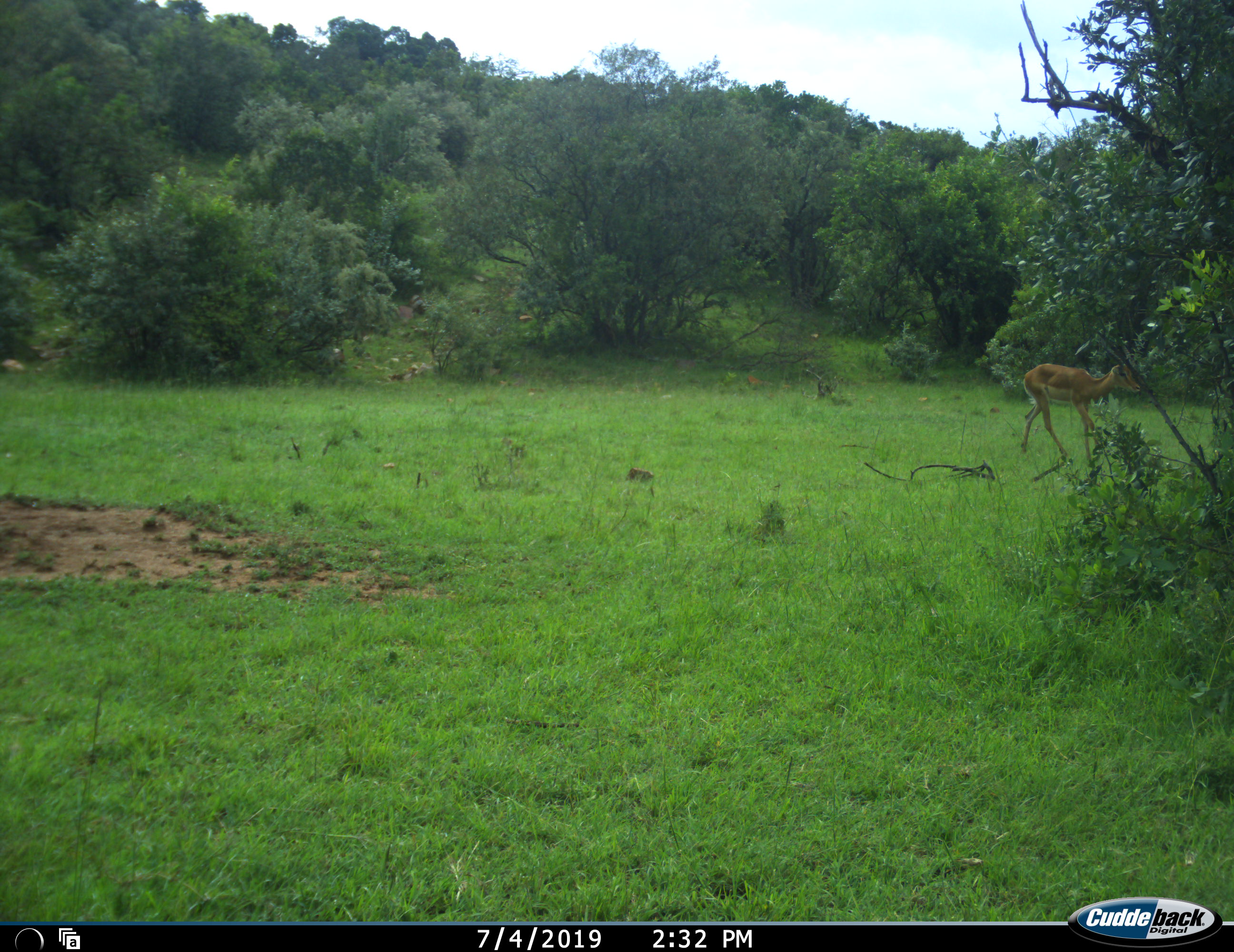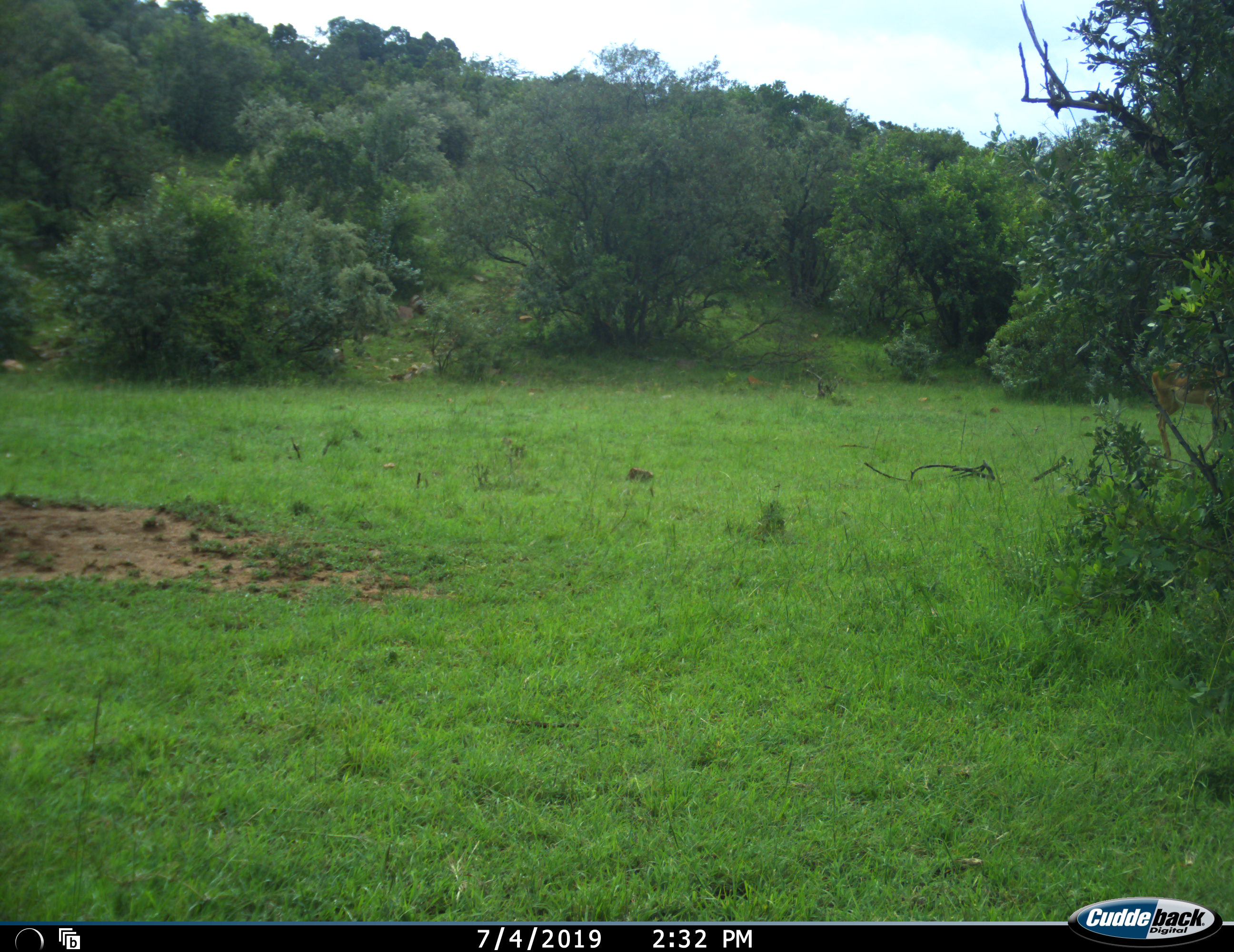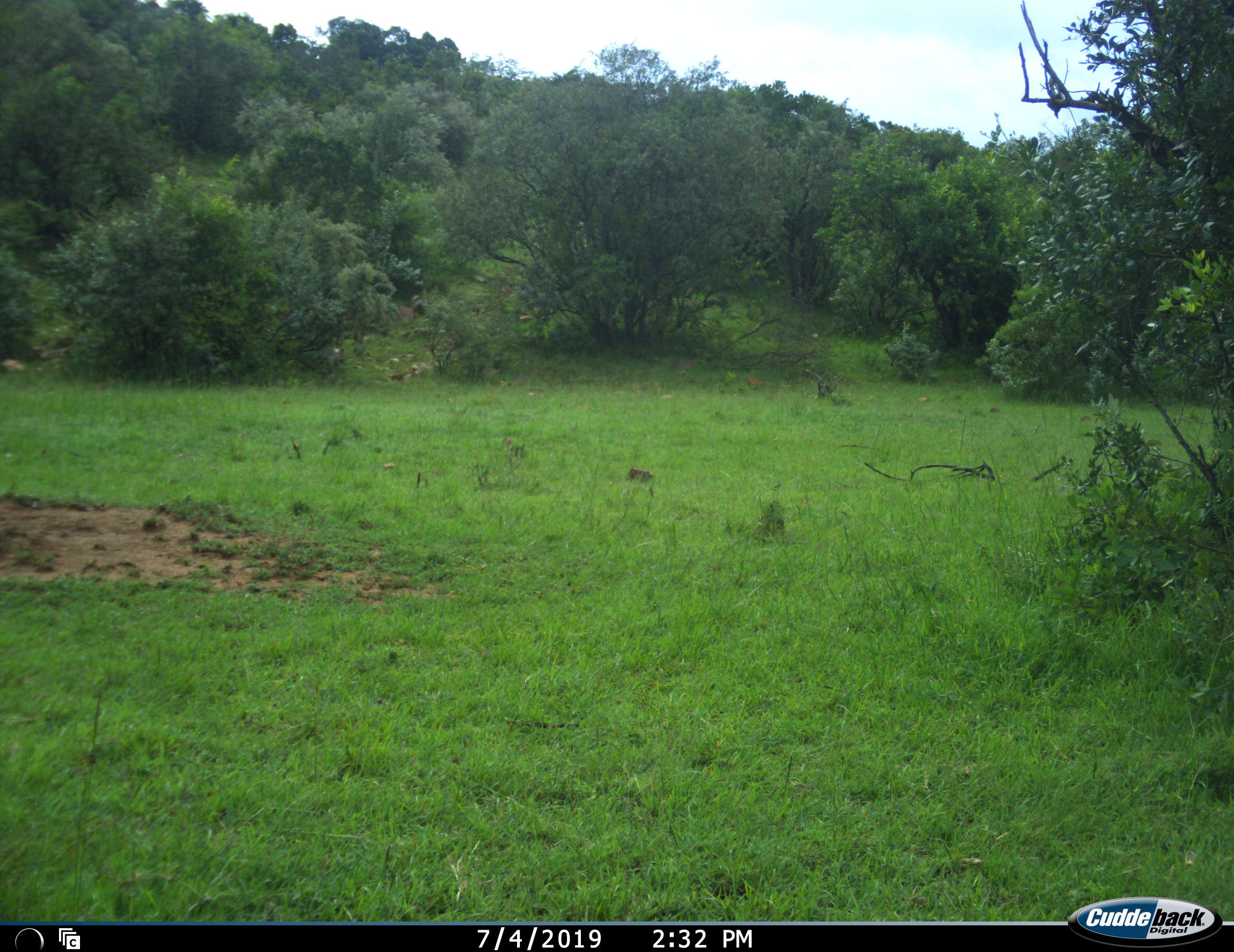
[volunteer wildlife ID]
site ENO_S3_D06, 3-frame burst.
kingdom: Animalia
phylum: Chordata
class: Mammalia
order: Artiodactyla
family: Bovidae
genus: Aepyceros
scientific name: Aepyceros melampus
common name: impala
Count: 1.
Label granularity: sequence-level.